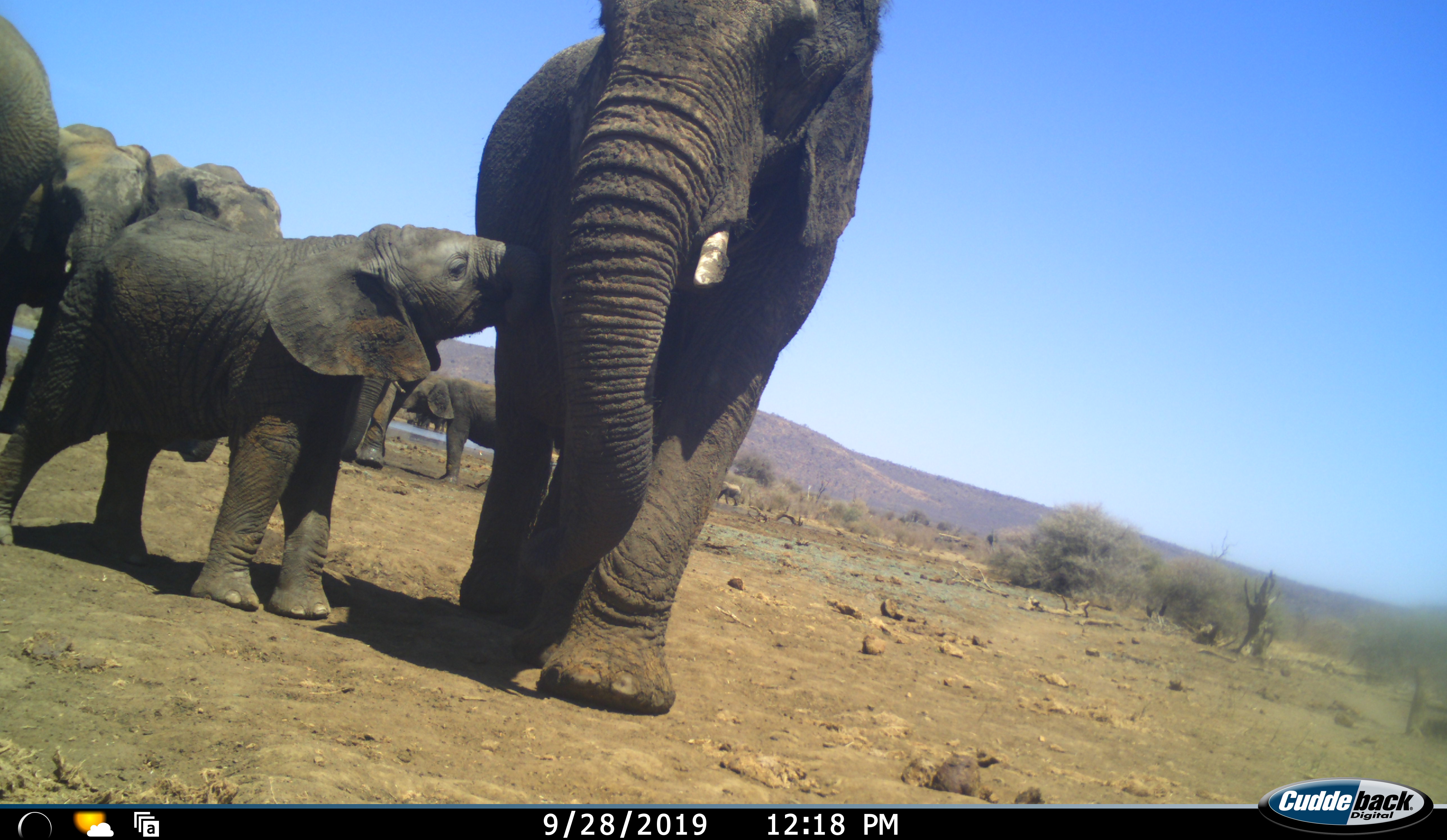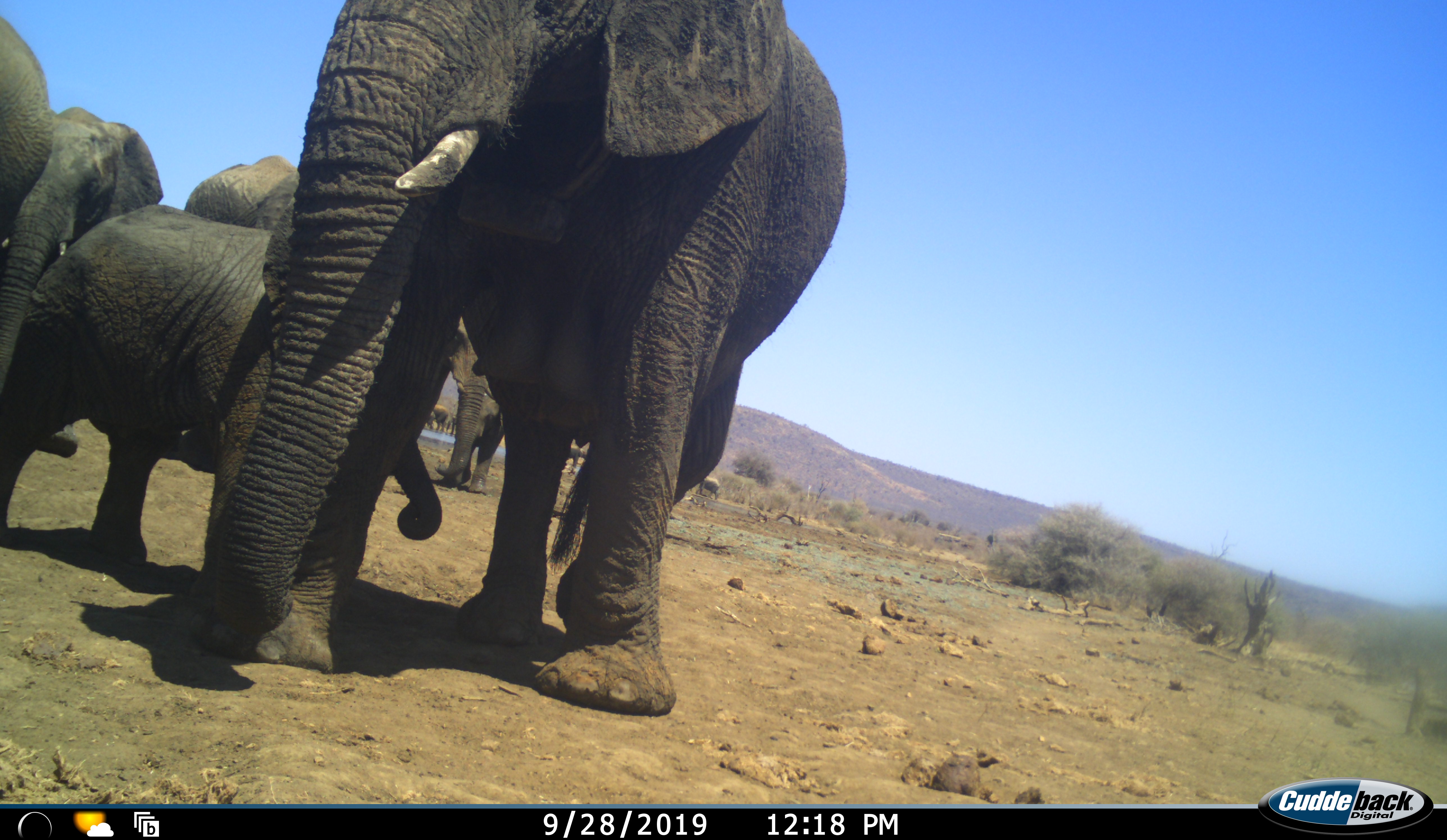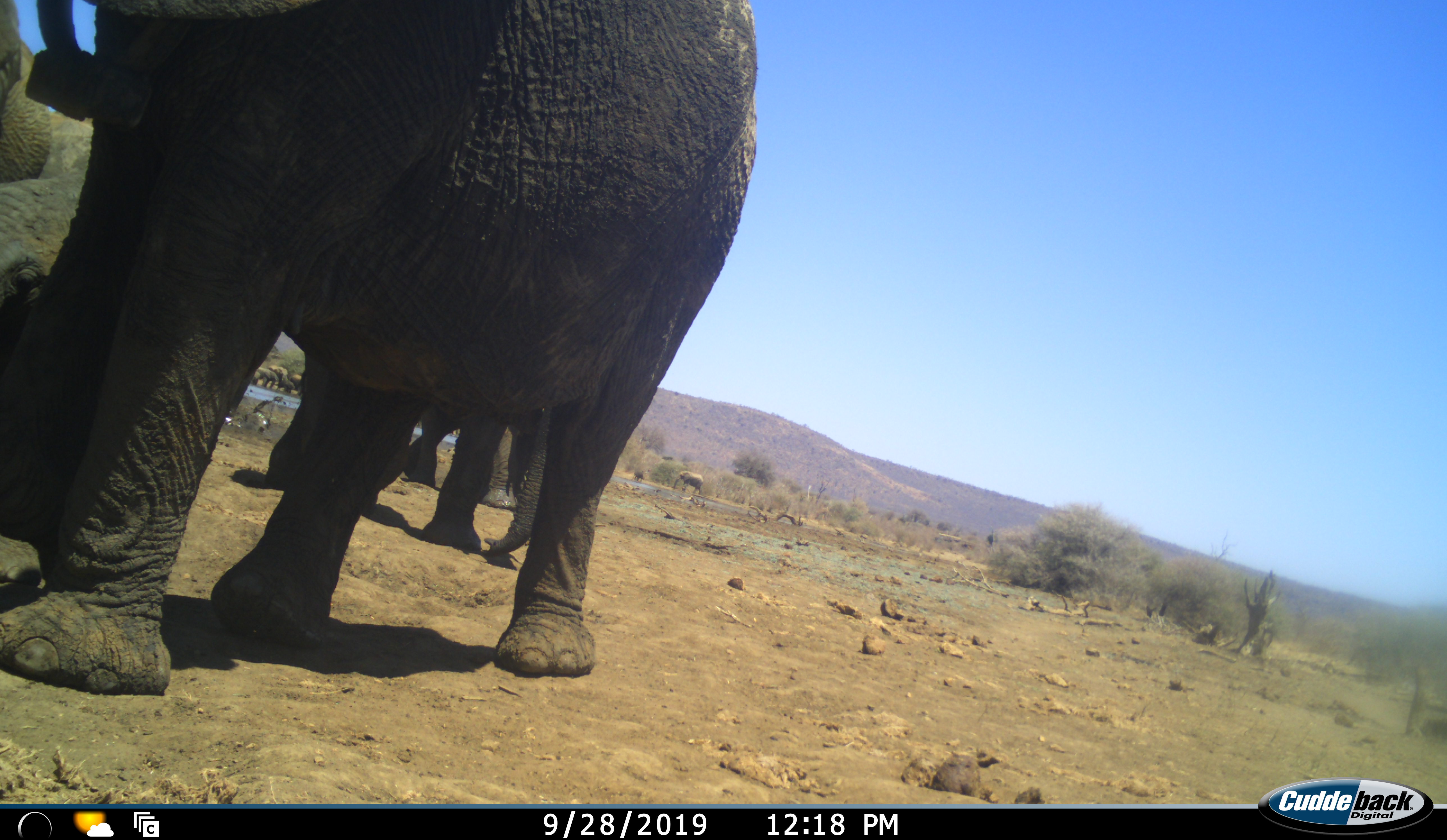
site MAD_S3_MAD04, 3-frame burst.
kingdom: Animalia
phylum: Chordata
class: Mammalia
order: Proboscidea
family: Elephantidae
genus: Loxodonta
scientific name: Loxodonta africana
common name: african bush elephant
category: elephant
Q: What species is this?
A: Elephant (african bush elephant) (Loxodonta africana).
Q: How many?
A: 7.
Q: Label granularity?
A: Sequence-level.